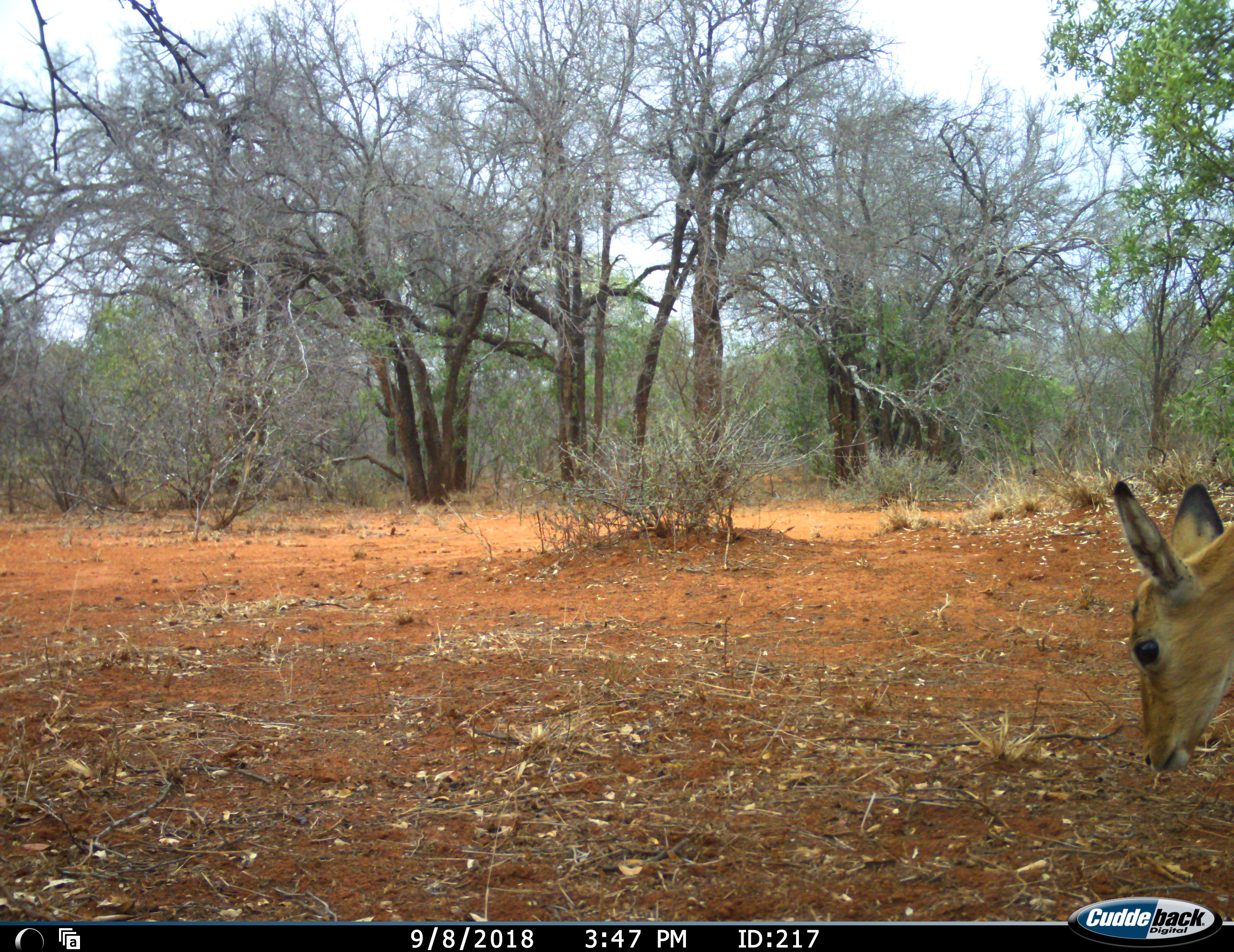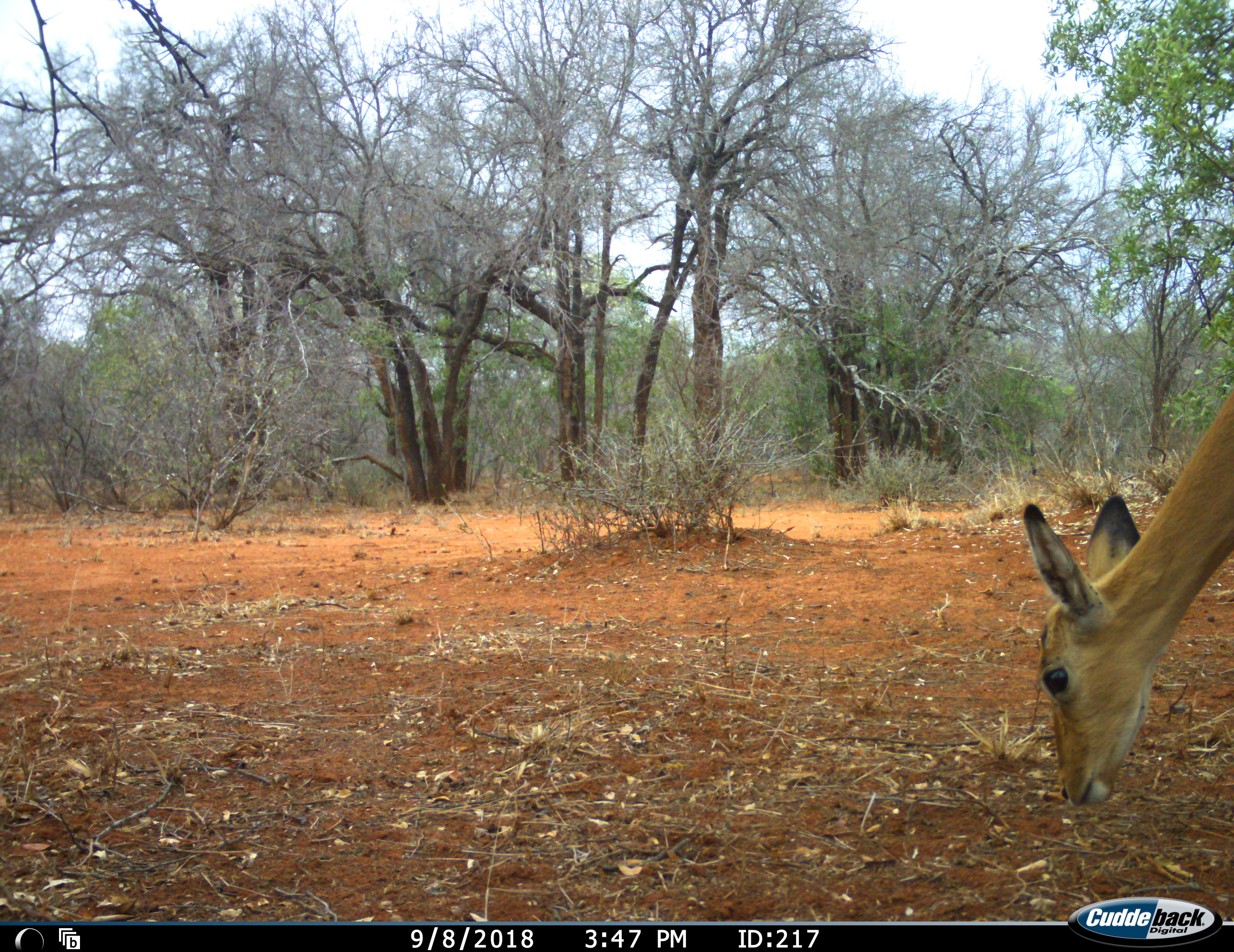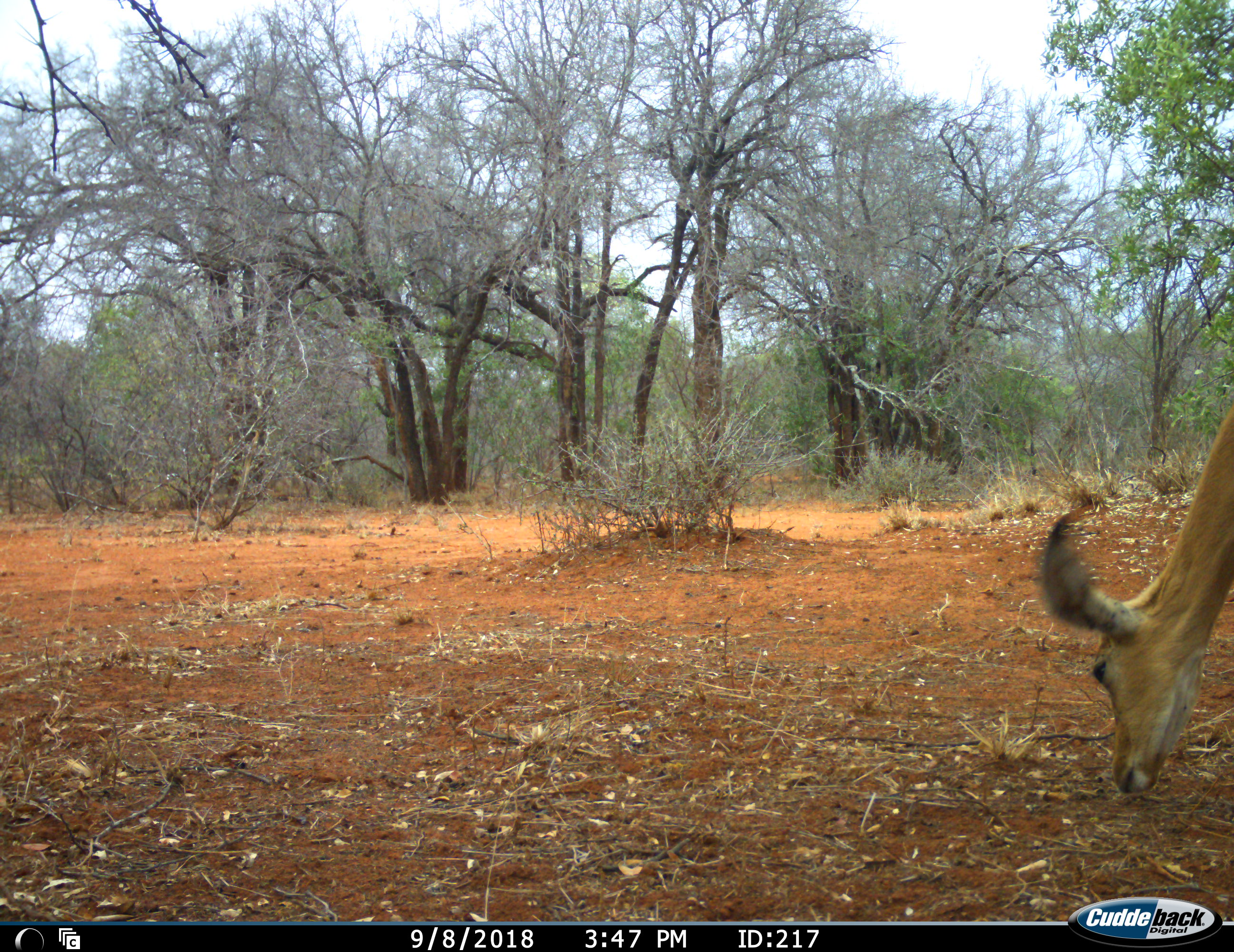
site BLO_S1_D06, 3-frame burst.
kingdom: Animalia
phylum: Chordata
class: Mammalia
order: Artiodactyla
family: Bovidae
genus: Aepyceros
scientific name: Aepyceros melampus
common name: impala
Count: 1.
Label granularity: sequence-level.